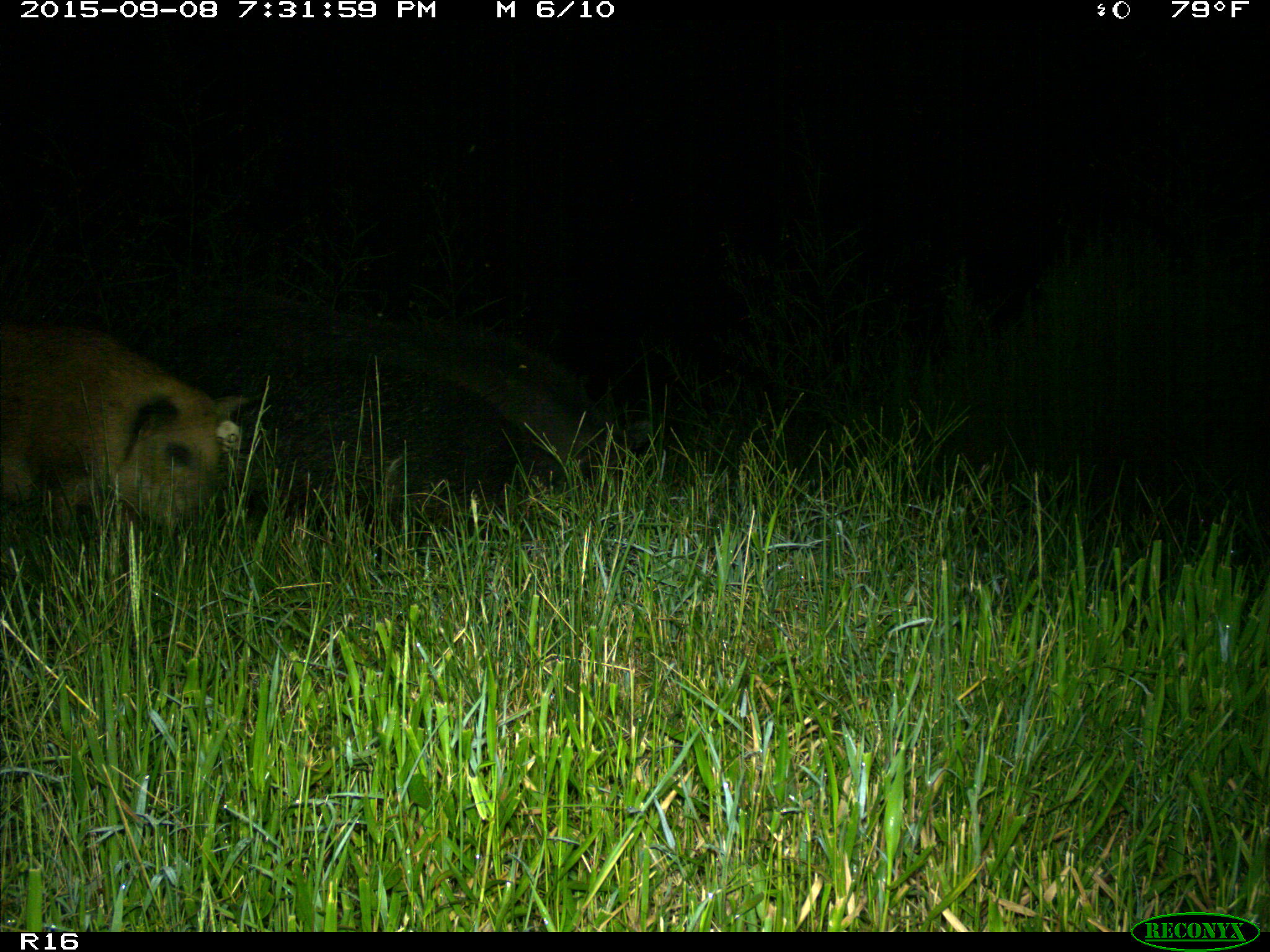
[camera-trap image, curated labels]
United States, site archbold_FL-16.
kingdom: Animalia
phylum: Chordata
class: Mammalia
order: Artiodactyla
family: Suidae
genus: Sus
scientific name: Sus scrofa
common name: wild boar